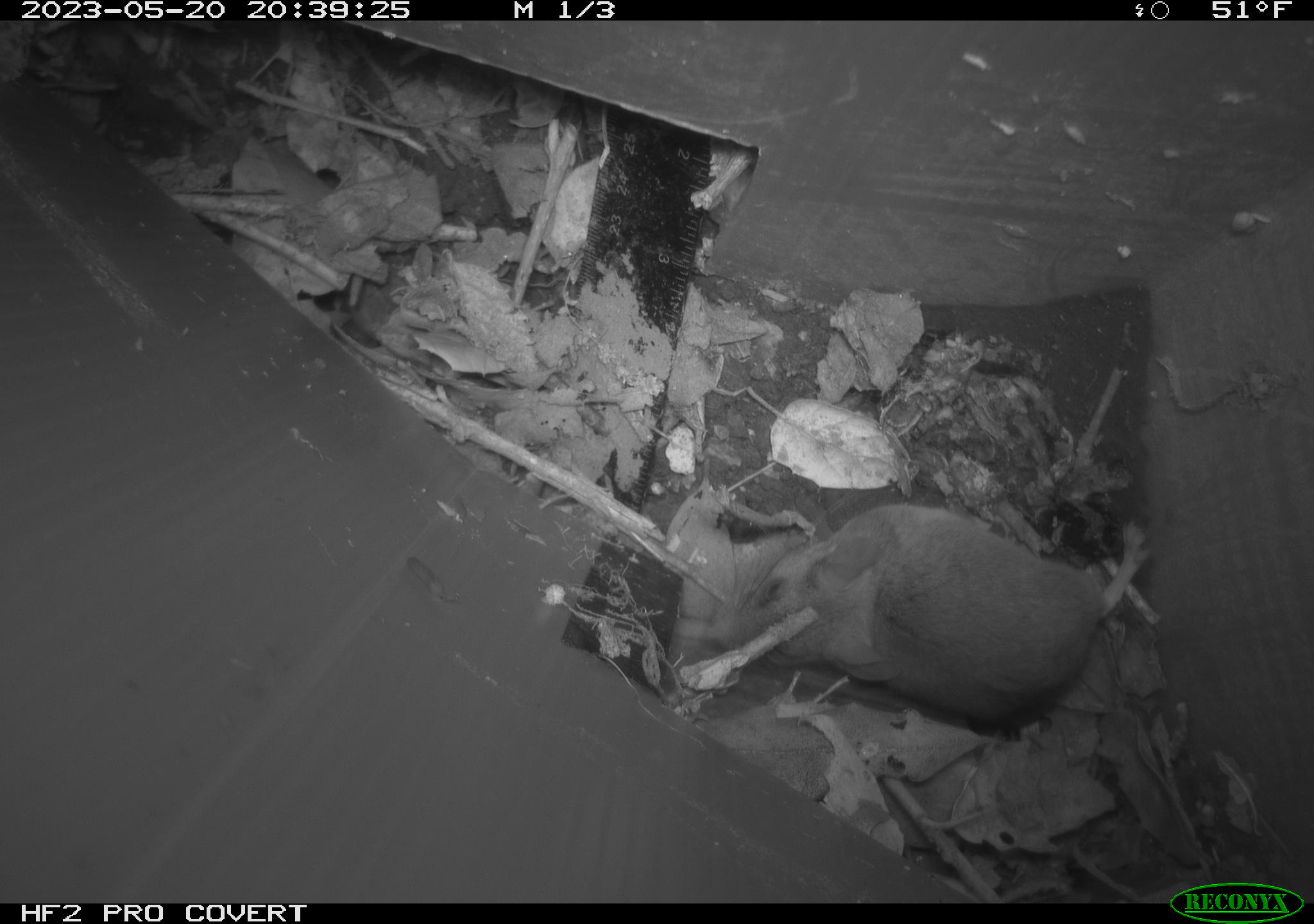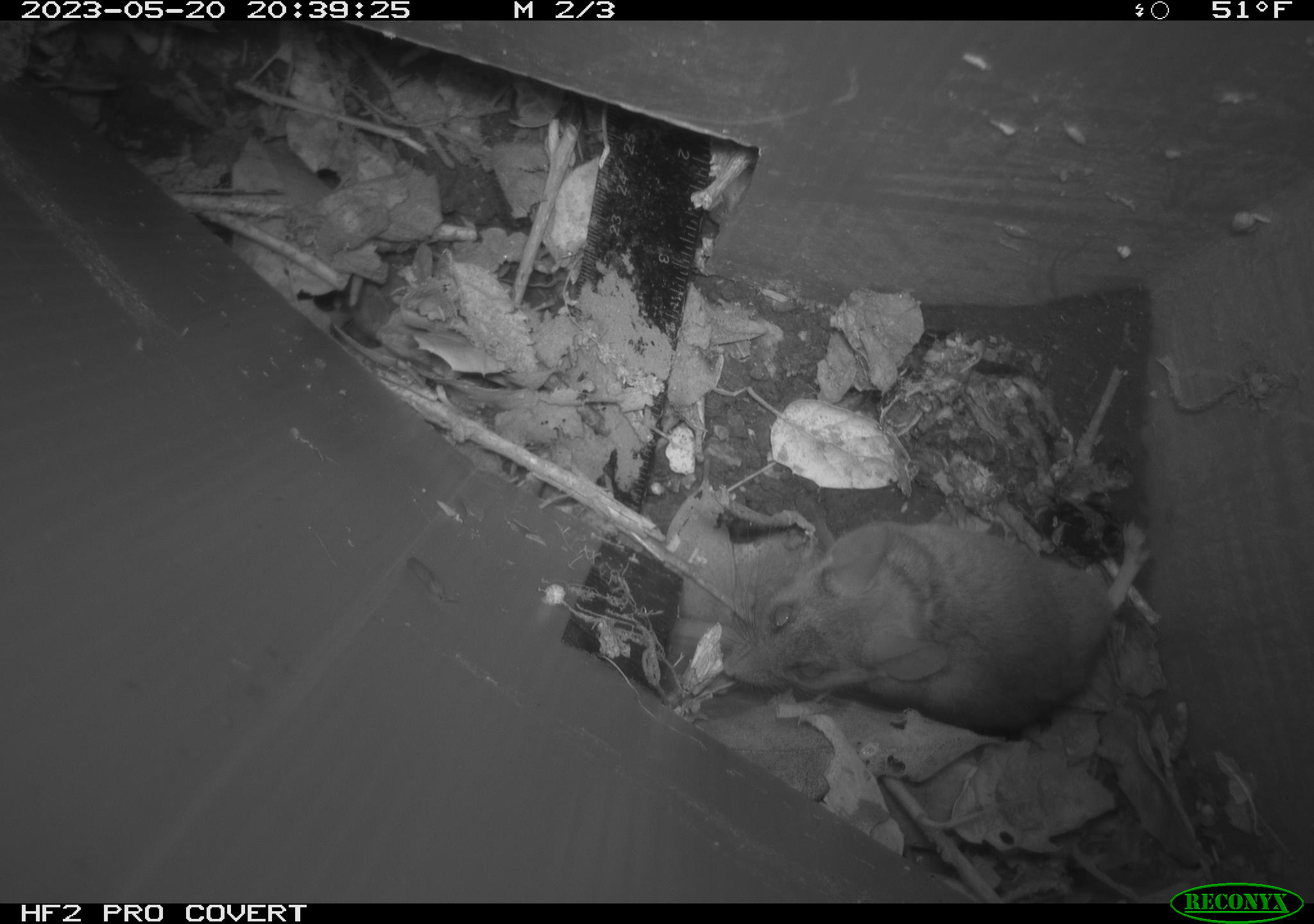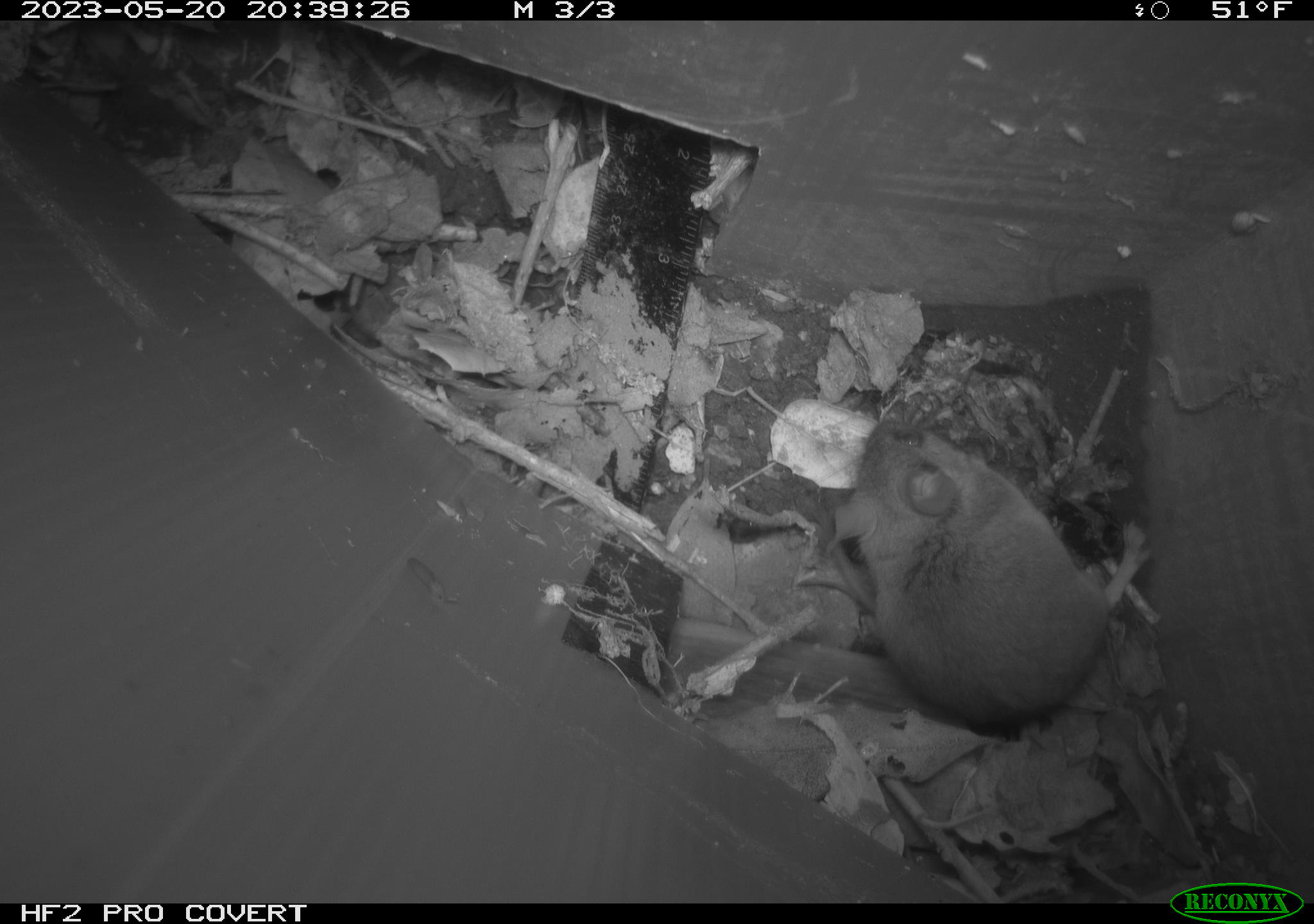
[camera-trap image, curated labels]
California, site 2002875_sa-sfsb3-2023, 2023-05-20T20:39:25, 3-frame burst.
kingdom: Animalia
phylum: Chordata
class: Mammalia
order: Rodentia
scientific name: Rodentia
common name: mouse species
Mouse species (Rodentia).